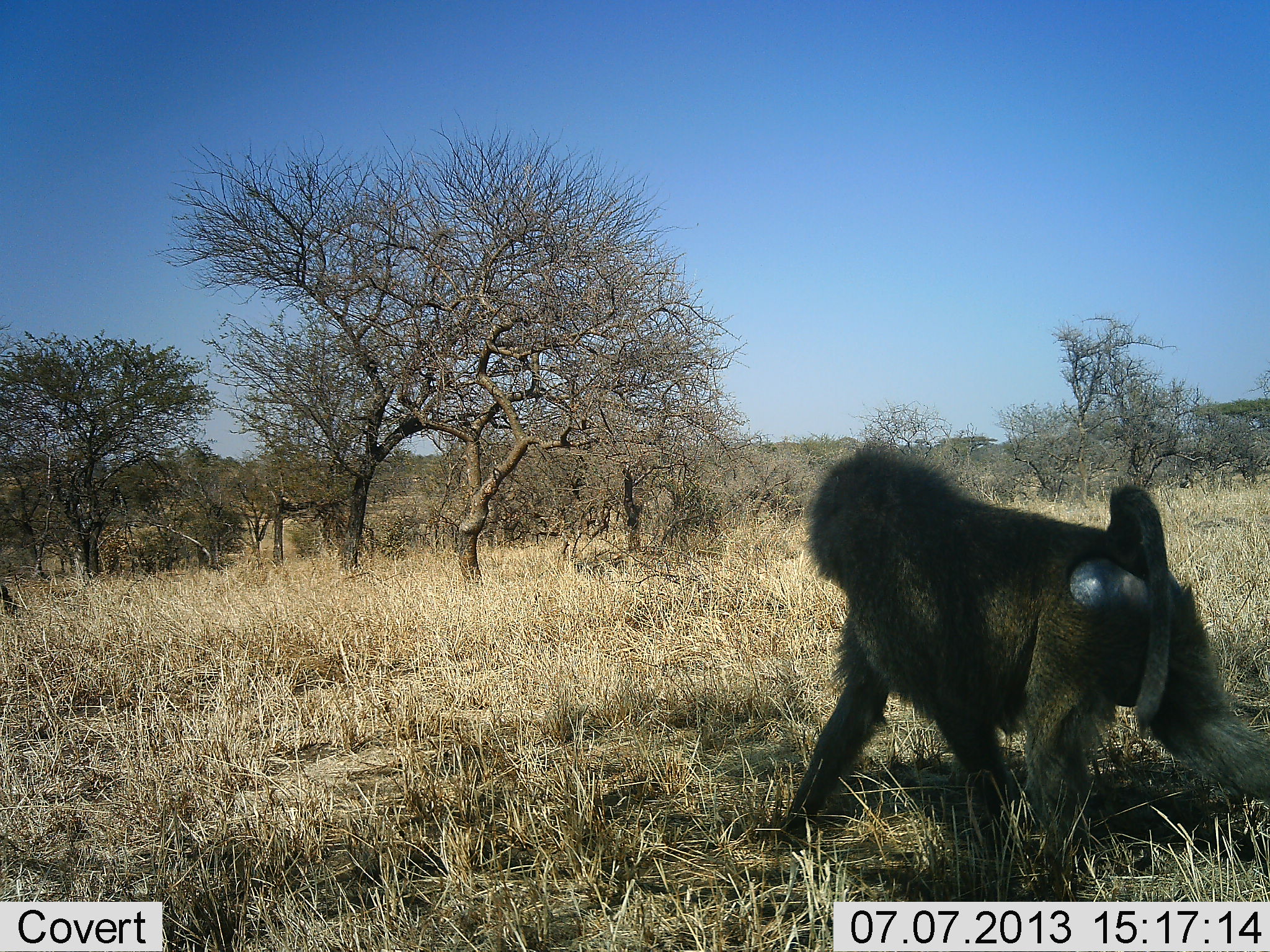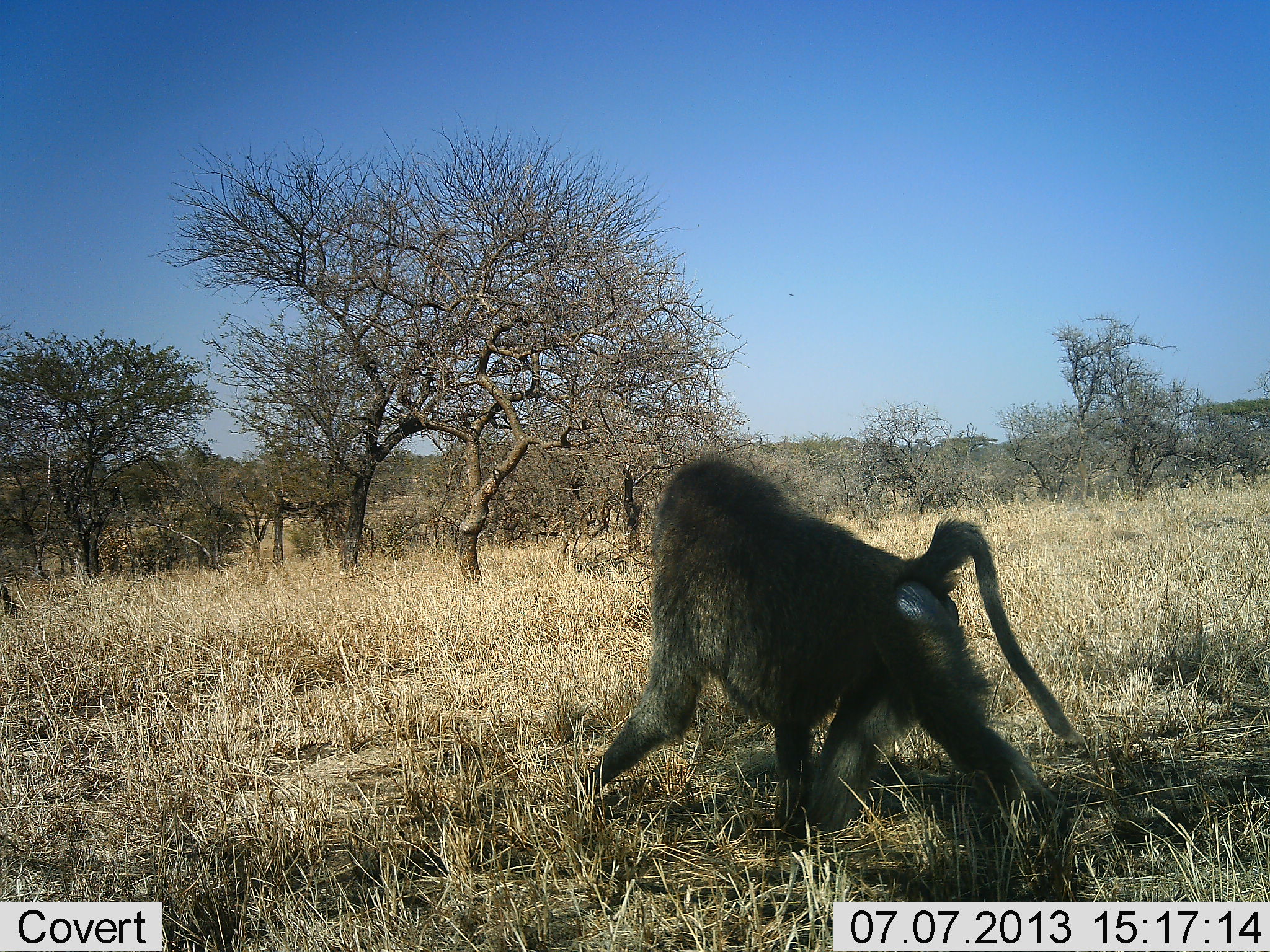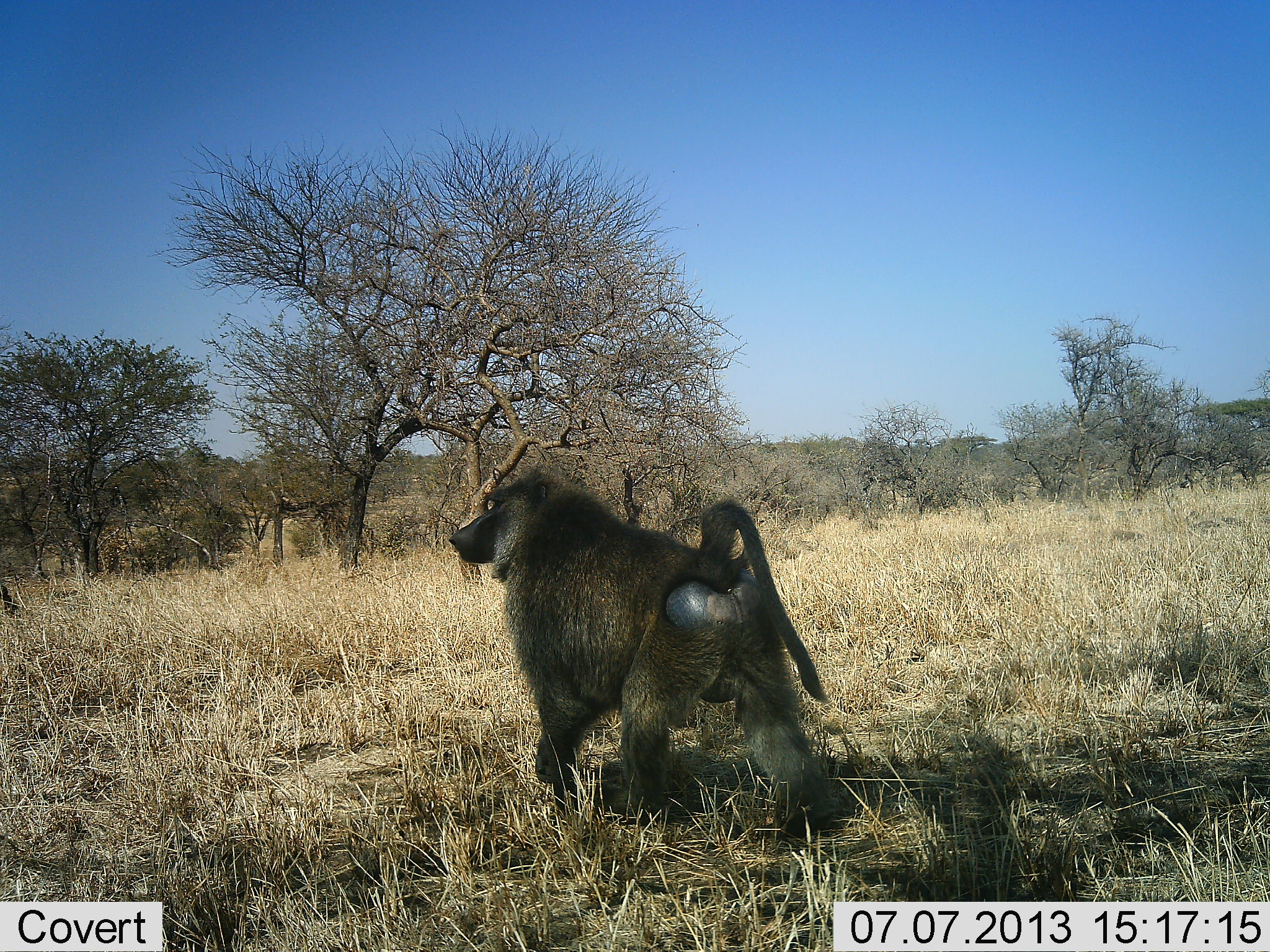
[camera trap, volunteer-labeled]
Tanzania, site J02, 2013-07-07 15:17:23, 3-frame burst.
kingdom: Animalia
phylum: Chordata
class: Mammalia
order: Primates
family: Cercopithecidae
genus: Papio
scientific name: Papio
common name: baboon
Baboon (Papio), count 1. Behavior (volunteer vote fractions): standing 0%, resting 0%, moving 100%, interacting 0%. Young present (vote fraction): 0%. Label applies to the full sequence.